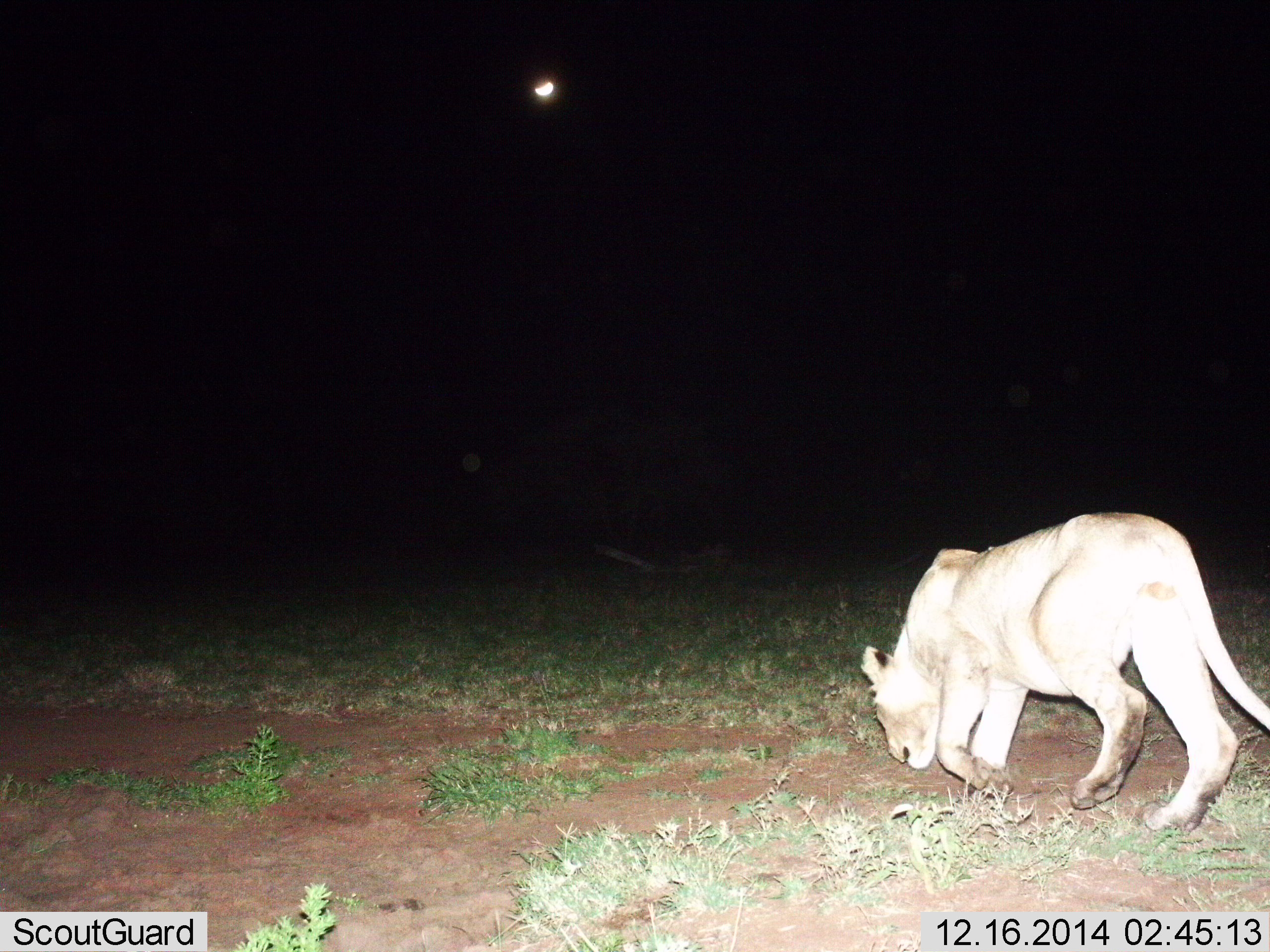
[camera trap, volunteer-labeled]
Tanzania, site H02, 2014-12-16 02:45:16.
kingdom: Animalia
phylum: Chordata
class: Mammalia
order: Carnivora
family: Felidae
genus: Panthera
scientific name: Panthera leo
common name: lion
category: lionfemale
Lionfemale (lion) (Panthera leo), count 1. Behavior (volunteer vote fractions): standing 0%, resting 0%, moving 100%, interacting 0%. Young present (vote fraction): 0%. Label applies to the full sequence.